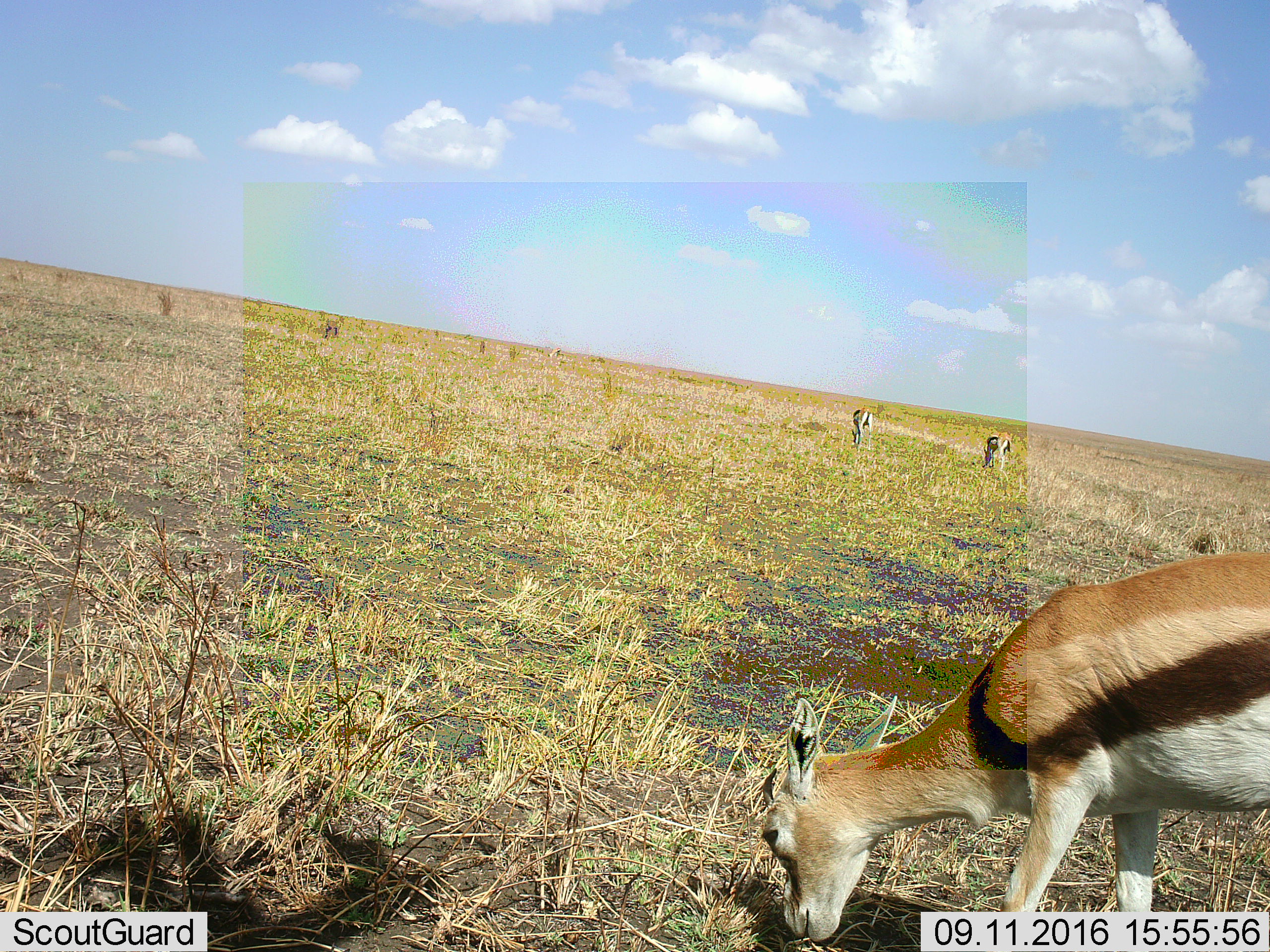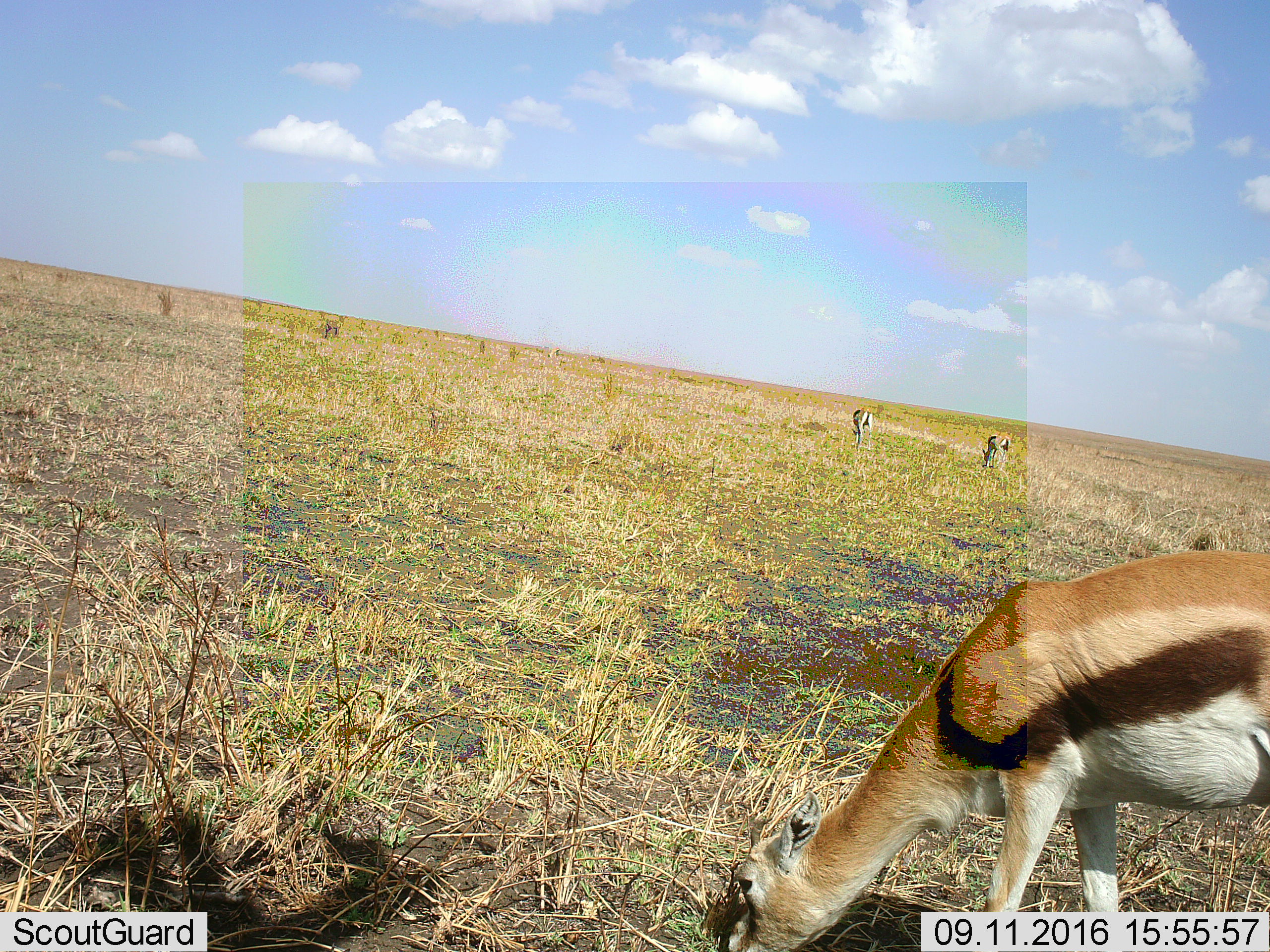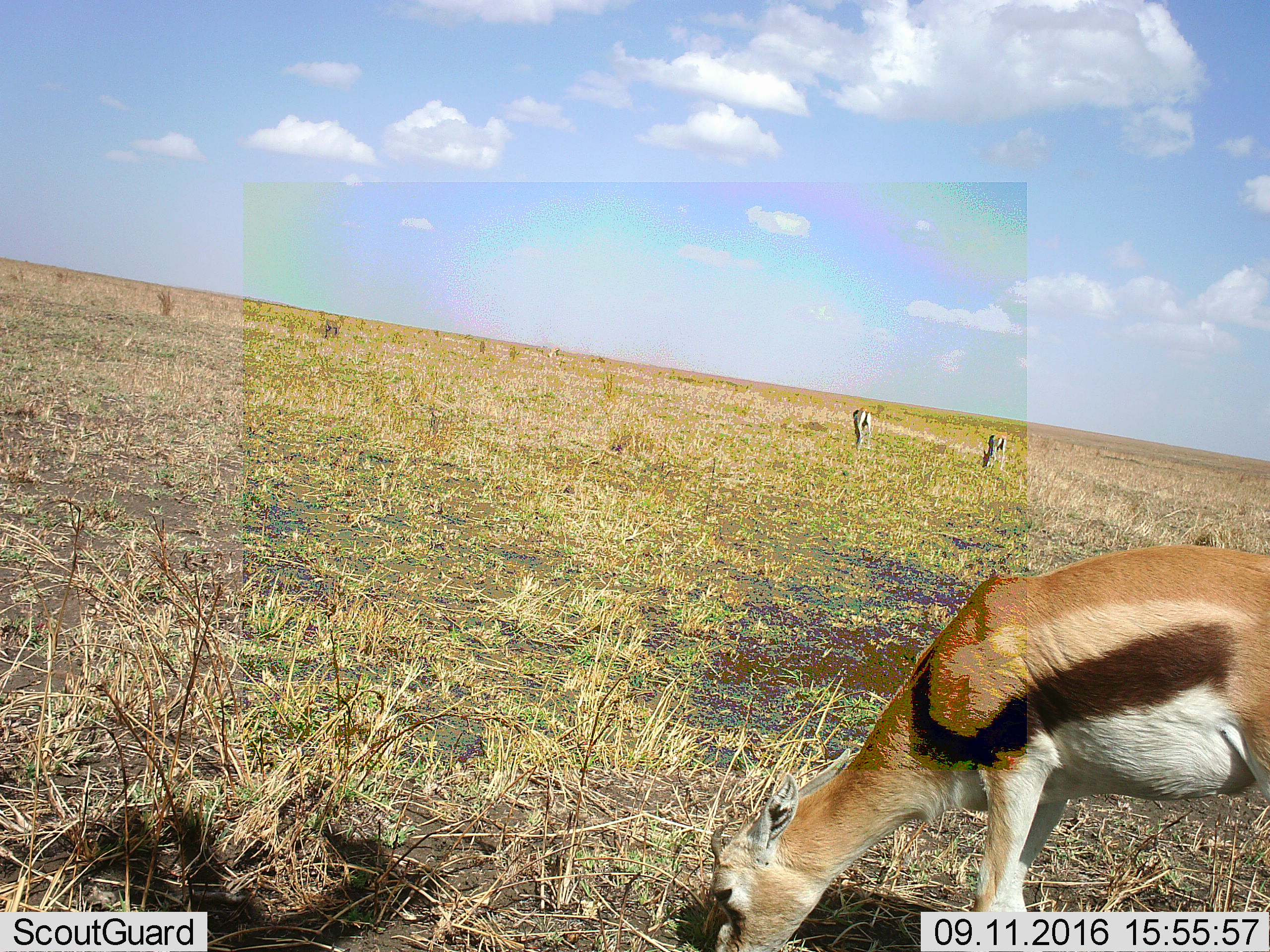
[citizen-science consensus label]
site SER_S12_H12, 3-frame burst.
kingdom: Animalia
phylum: Chordata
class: Mammalia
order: Artiodactyla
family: Bovidae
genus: Eudorcas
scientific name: Eudorcas thomsonii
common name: thomson's gazelle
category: gazellethomsons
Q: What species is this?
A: Gazellethomsons (thomson's gazelle) (Eudorcas thomsonii).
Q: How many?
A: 3.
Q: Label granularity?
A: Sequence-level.